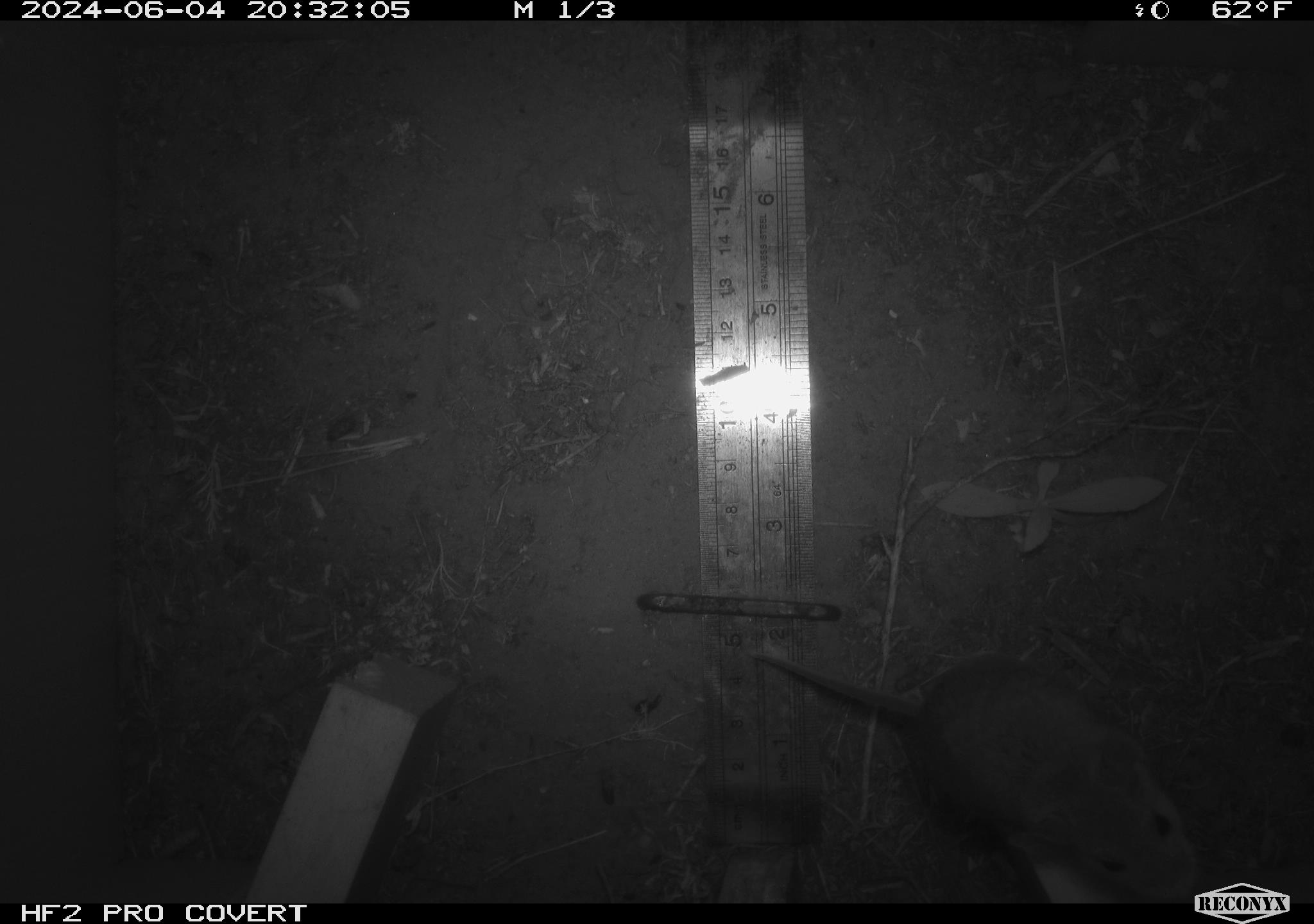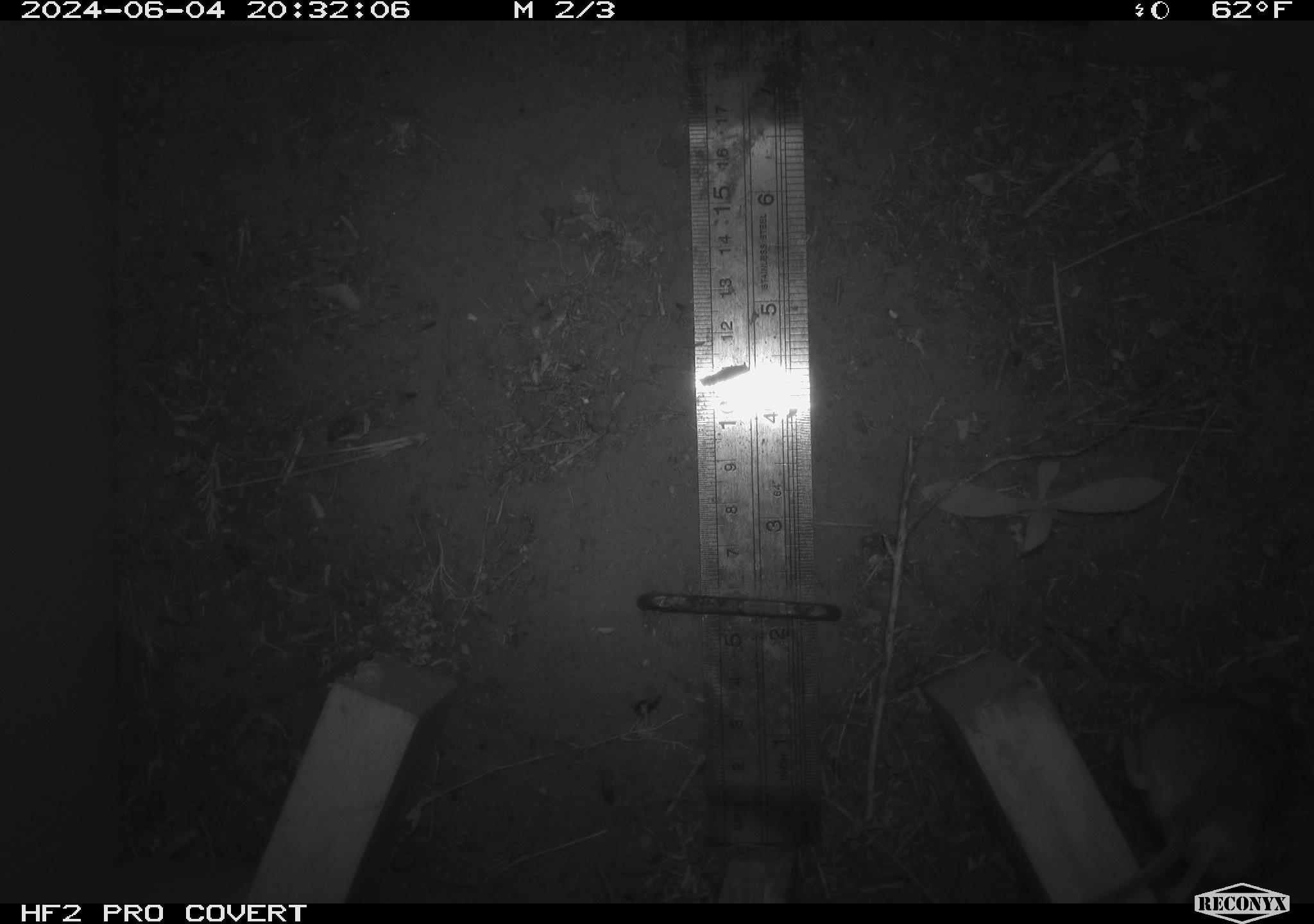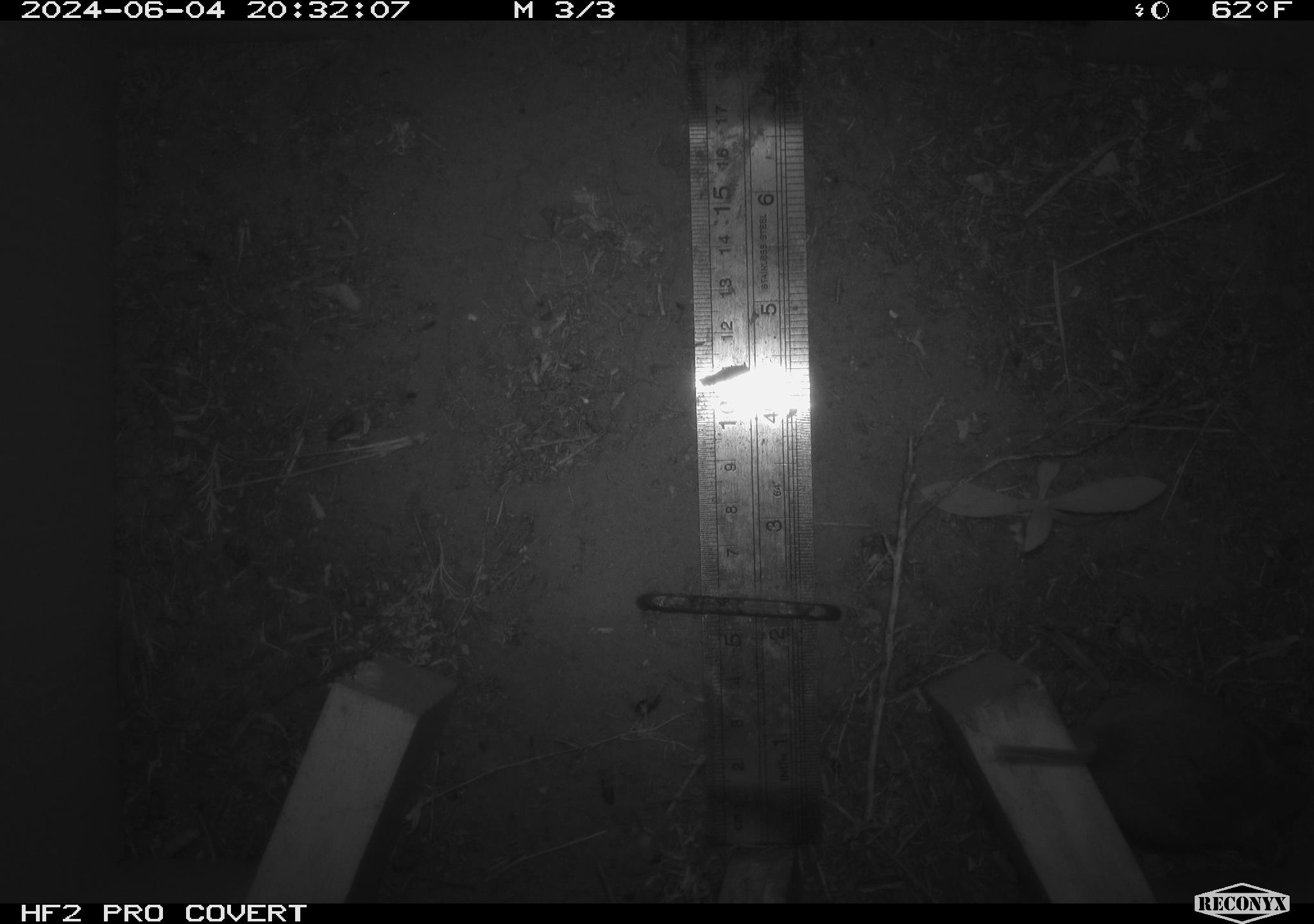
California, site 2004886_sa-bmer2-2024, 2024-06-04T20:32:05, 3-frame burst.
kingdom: Animalia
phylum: Chordata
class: Mammalia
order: Rodentia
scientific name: Rodentia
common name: mouse species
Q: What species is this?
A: Mouse species (Rodentia).